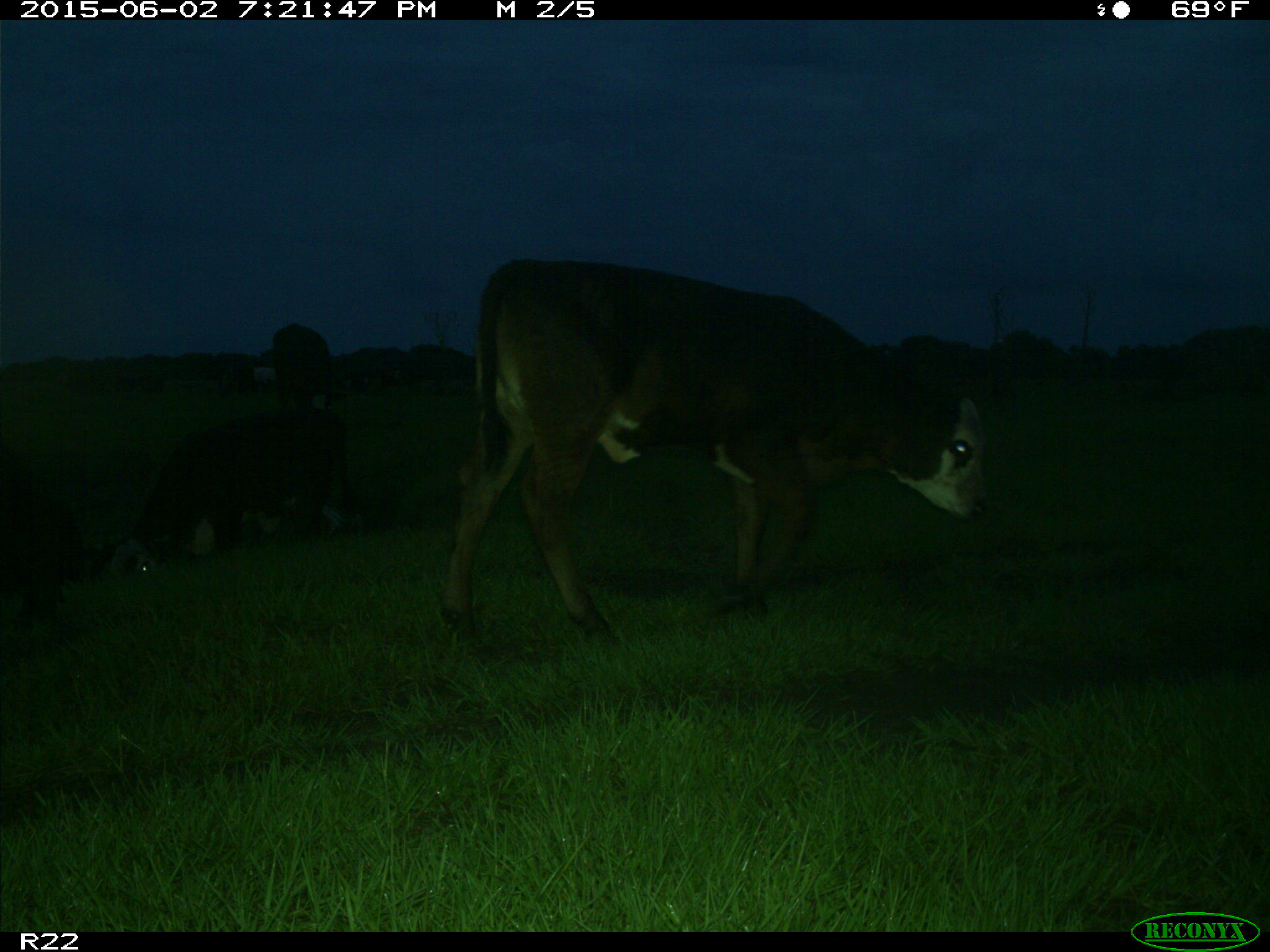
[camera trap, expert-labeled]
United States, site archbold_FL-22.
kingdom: Animalia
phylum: Chordata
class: Mammalia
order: Artiodactyla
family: Bovidae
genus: Bos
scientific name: Bos taurus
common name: domestic cow